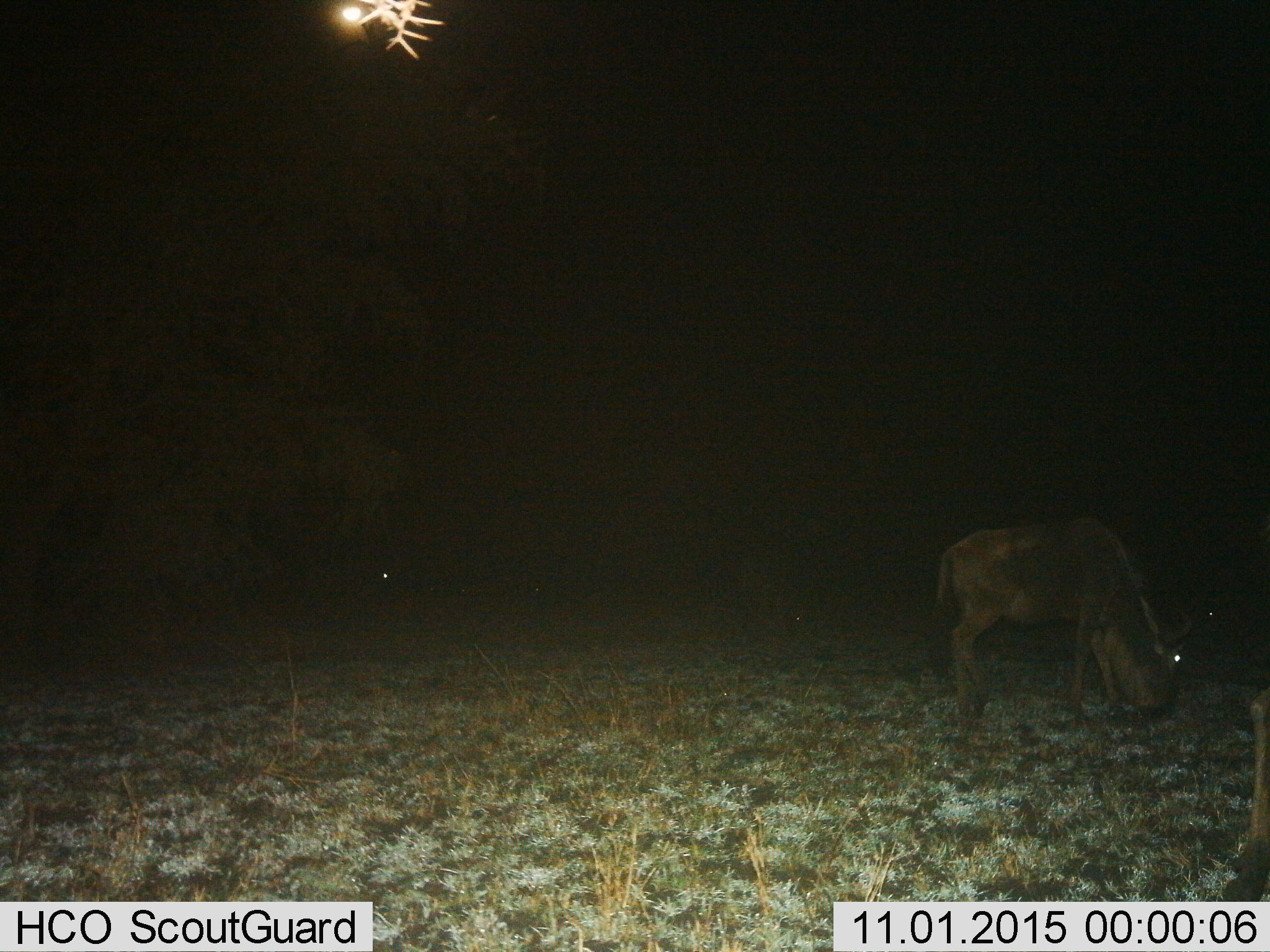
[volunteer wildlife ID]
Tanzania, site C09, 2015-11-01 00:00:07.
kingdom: Animalia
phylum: Chordata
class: Mammalia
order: Artiodactyla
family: Bovidae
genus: Connochaetes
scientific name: Connochaetes taurinus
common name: blue wildebeest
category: wildebeest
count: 2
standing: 11%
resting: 0%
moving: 0%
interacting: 0%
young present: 11%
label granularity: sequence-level